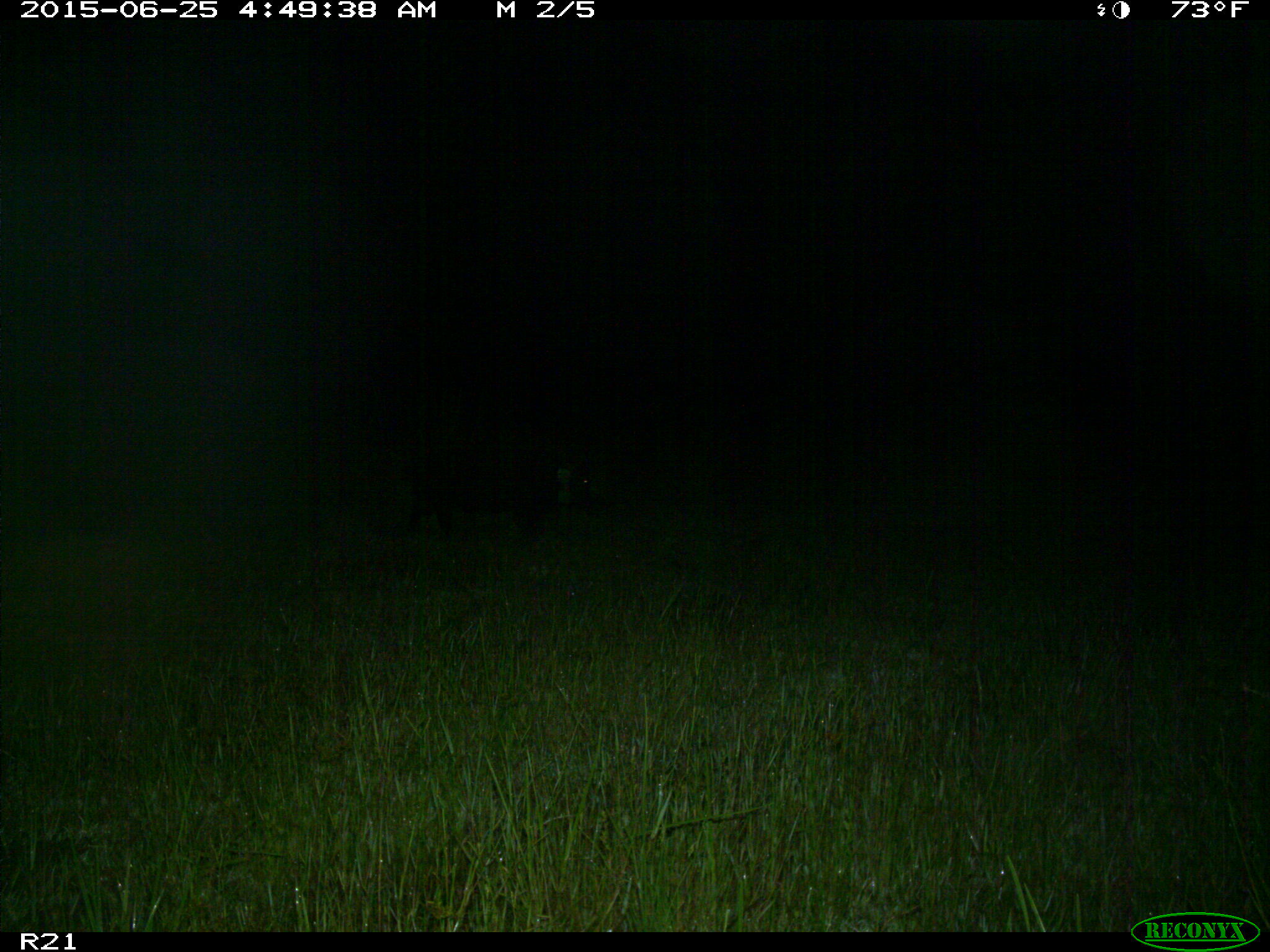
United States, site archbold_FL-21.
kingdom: Animalia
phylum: Chordata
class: Mammalia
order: Artiodactyla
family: Suidae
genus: Sus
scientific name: Sus scrofa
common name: wild boar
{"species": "Sus scrofa (wild boar)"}